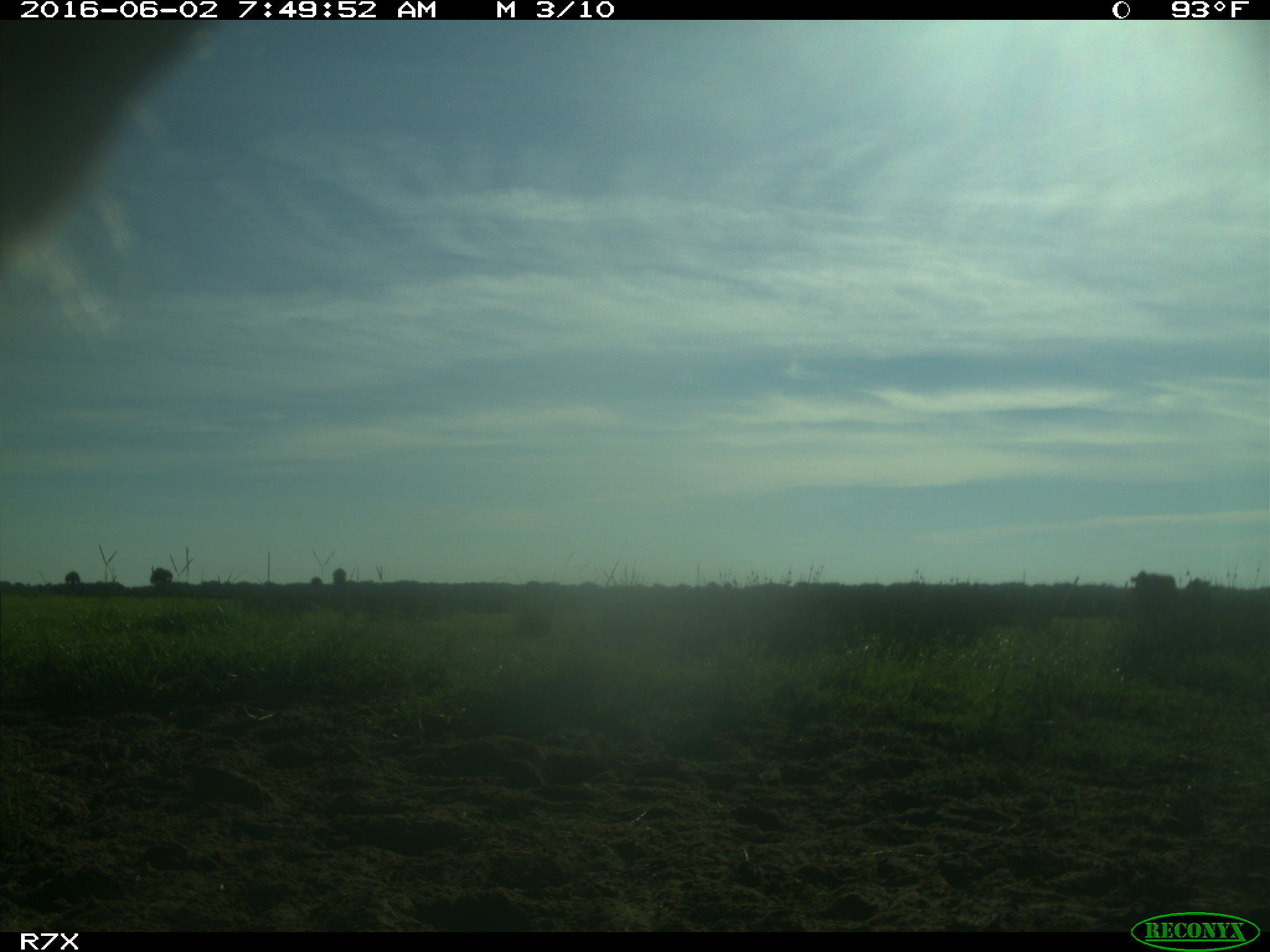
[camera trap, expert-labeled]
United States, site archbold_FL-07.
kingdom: Animalia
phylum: Chordata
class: Mammalia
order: Artiodactyla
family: Bovidae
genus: Bos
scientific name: Bos taurus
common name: domestic cow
Bos taurus (domestic cow).